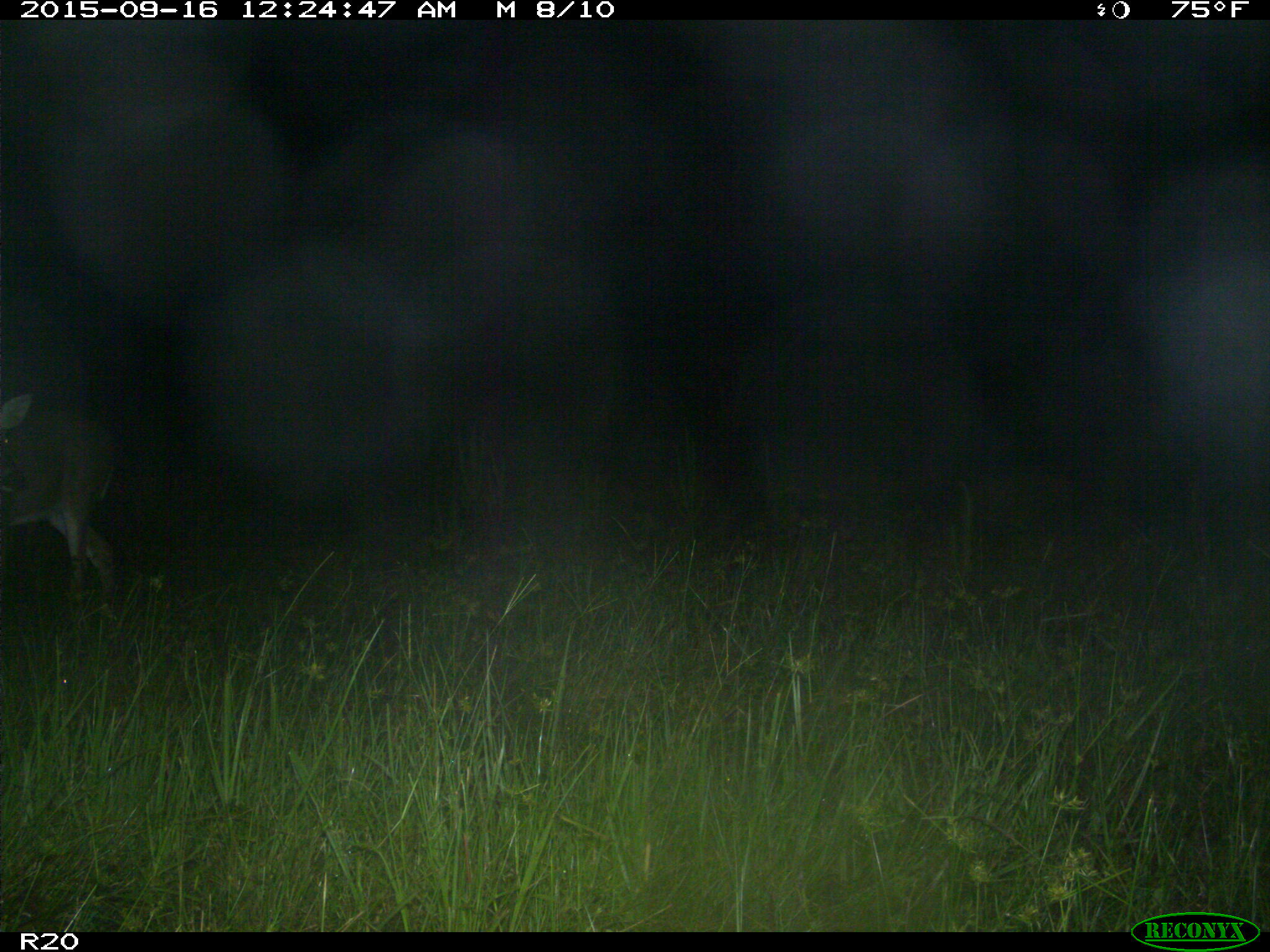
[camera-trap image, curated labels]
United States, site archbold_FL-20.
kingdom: Animalia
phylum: Chordata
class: Mammalia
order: Artiodactyla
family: Cervidae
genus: Odocoileus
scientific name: Odocoileus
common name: deer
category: unidentified deer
Unidentified deer (deer) (Odocoileus).